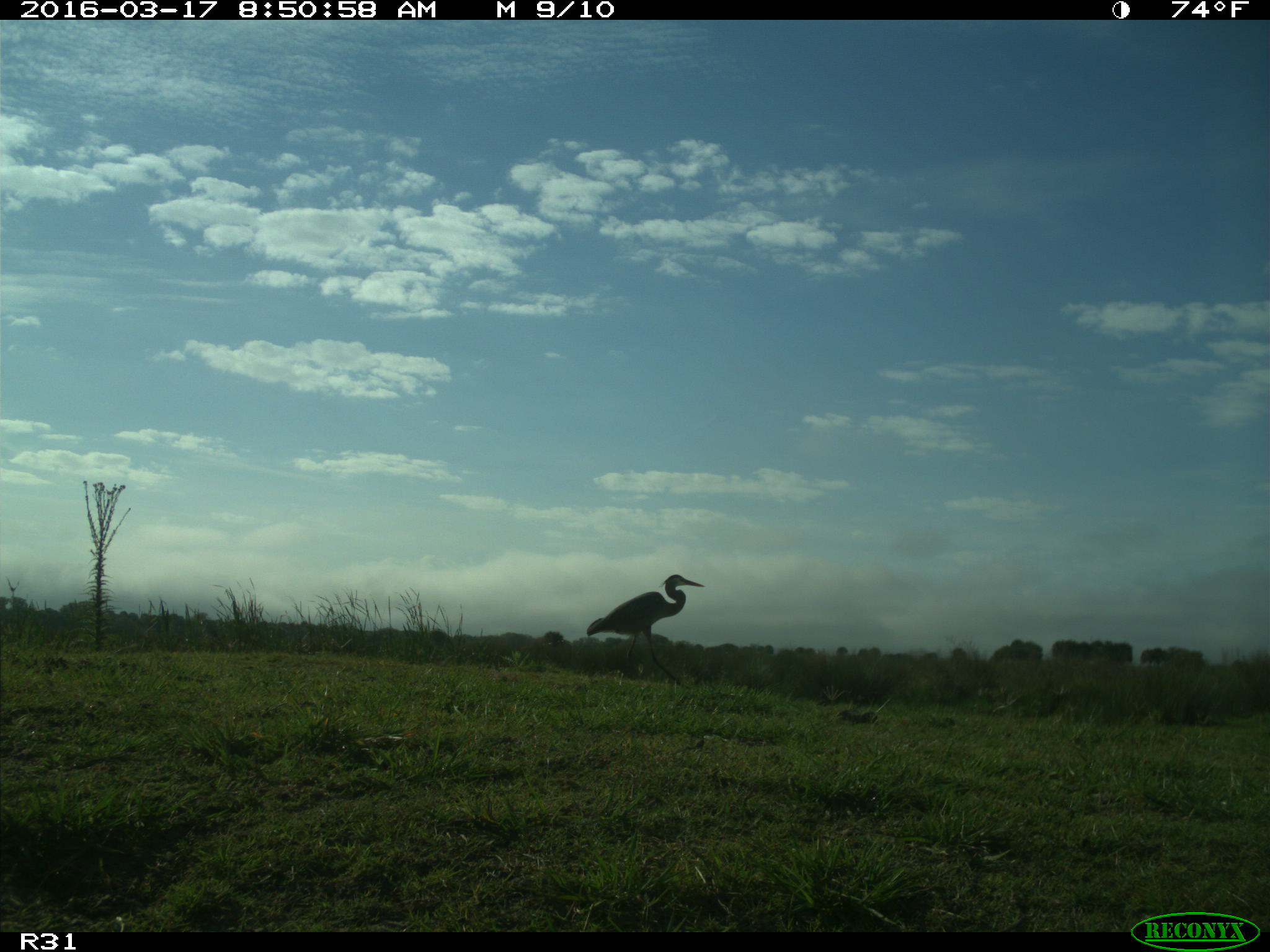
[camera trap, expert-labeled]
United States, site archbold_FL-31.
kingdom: Animalia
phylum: Chordata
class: Aves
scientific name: Aves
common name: birds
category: unidentified bird